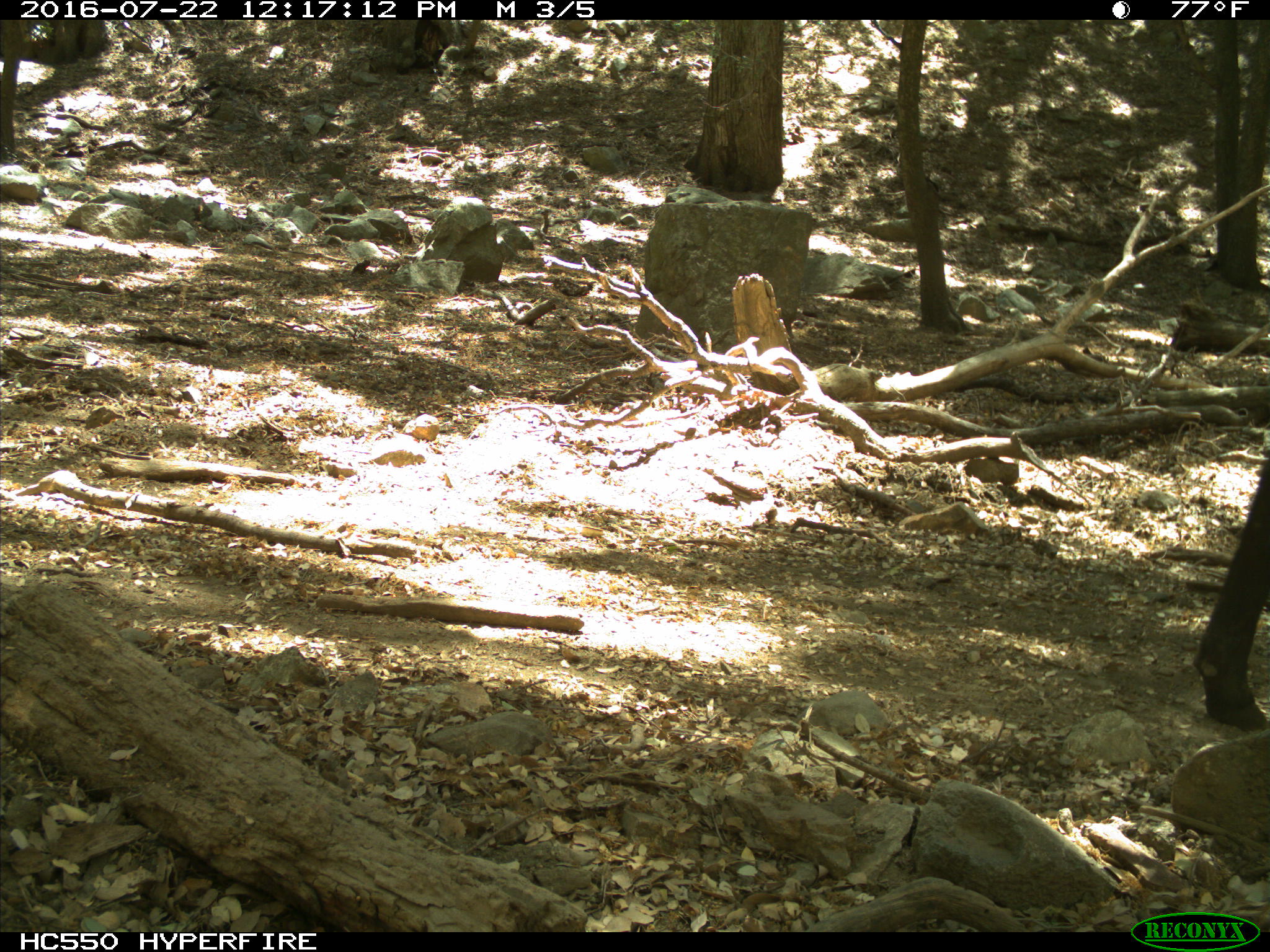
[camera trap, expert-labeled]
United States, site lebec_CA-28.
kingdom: Animalia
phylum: Chordata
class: Mammalia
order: Artiodactyla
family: Bovidae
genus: Bos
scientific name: Bos taurus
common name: domestic cow